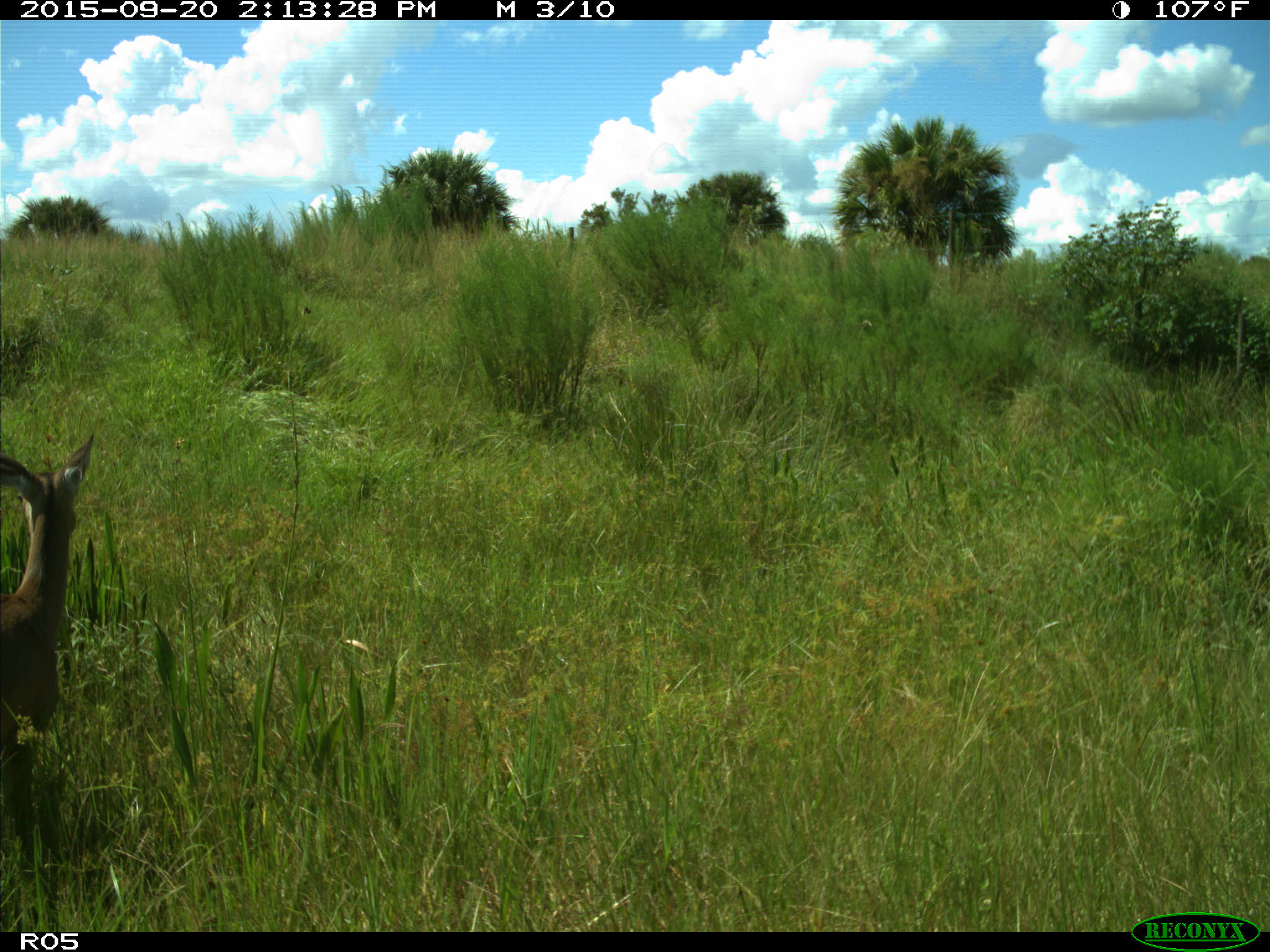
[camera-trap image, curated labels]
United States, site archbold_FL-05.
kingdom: Animalia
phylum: Chordata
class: Mammalia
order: Artiodactyla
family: Cervidae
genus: Odocoileus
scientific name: Odocoileus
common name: deer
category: unidentified deer